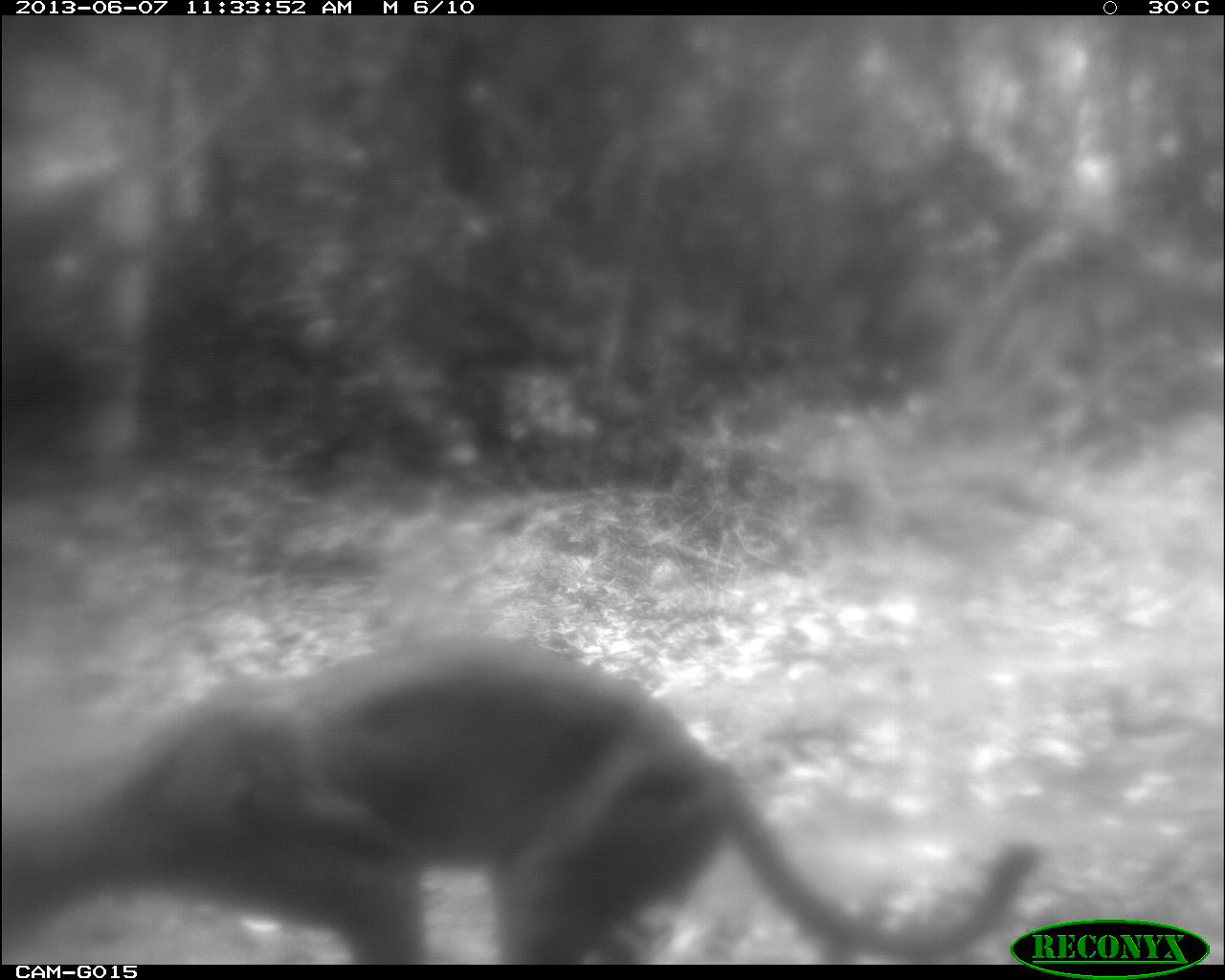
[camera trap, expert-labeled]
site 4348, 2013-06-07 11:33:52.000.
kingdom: Animalia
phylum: Chordata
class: Mammalia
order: Carnivora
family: Felidae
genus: Puma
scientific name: Puma concolor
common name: mountain lion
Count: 1.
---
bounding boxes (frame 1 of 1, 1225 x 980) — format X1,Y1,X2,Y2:
puma concolor: 0,634,1042,965